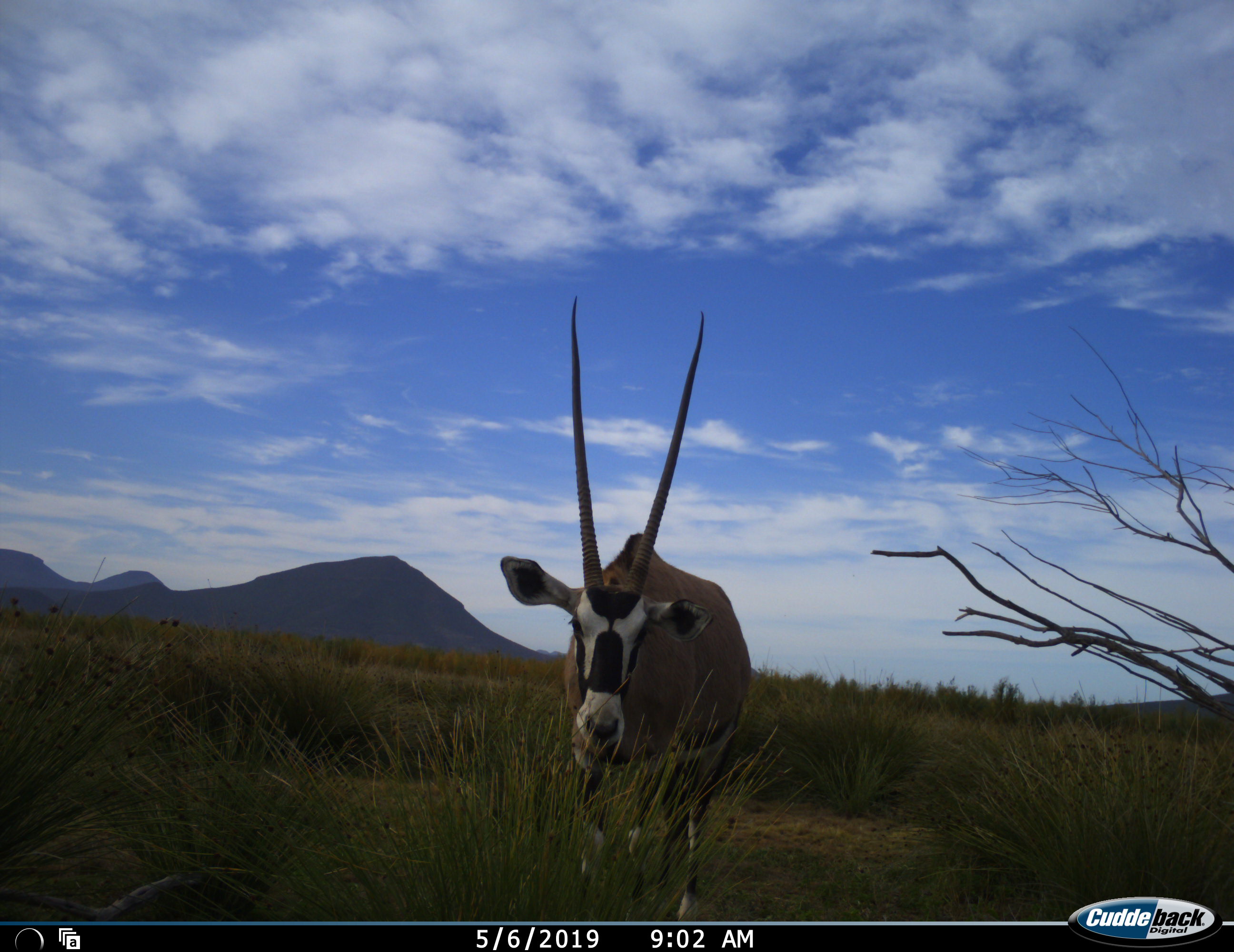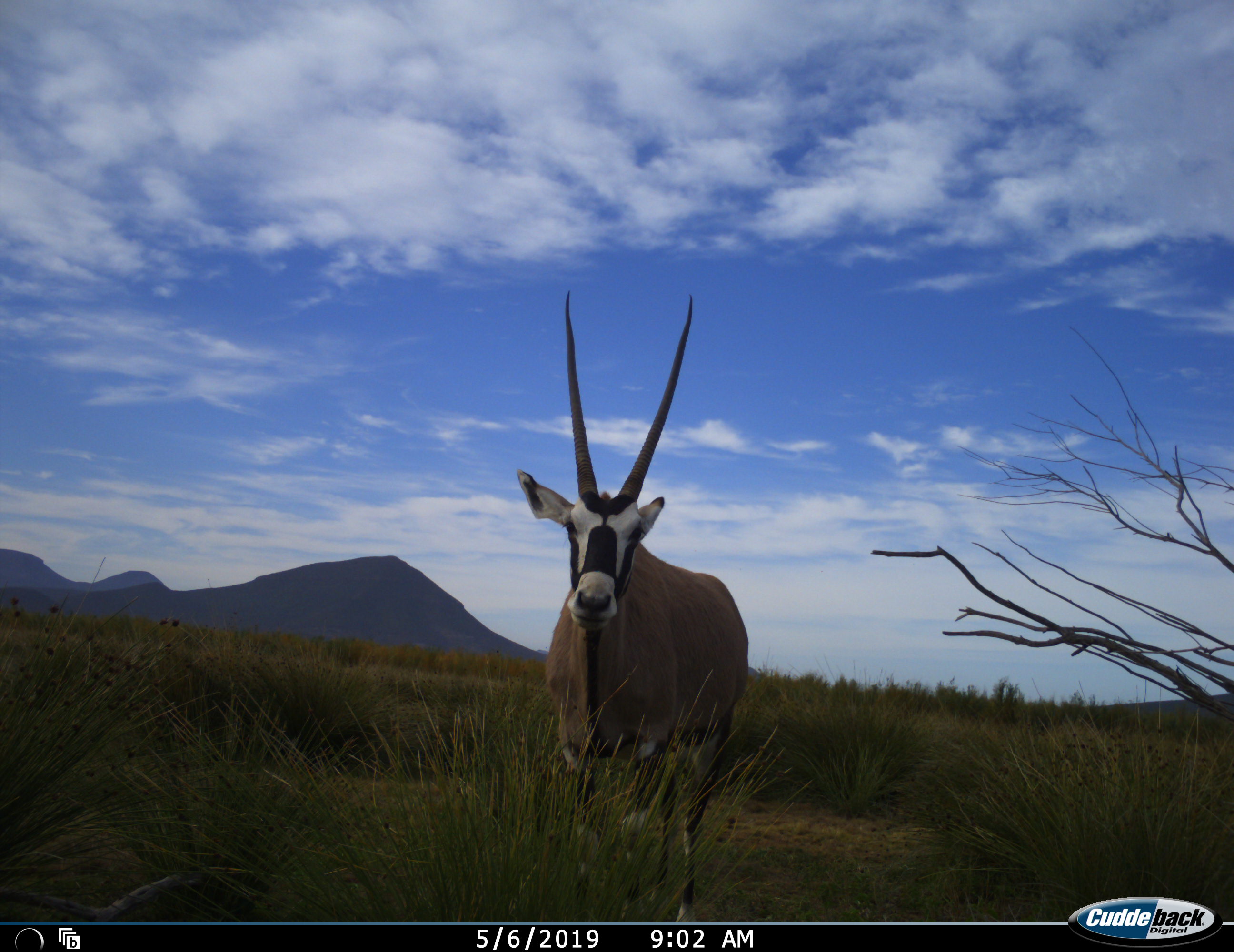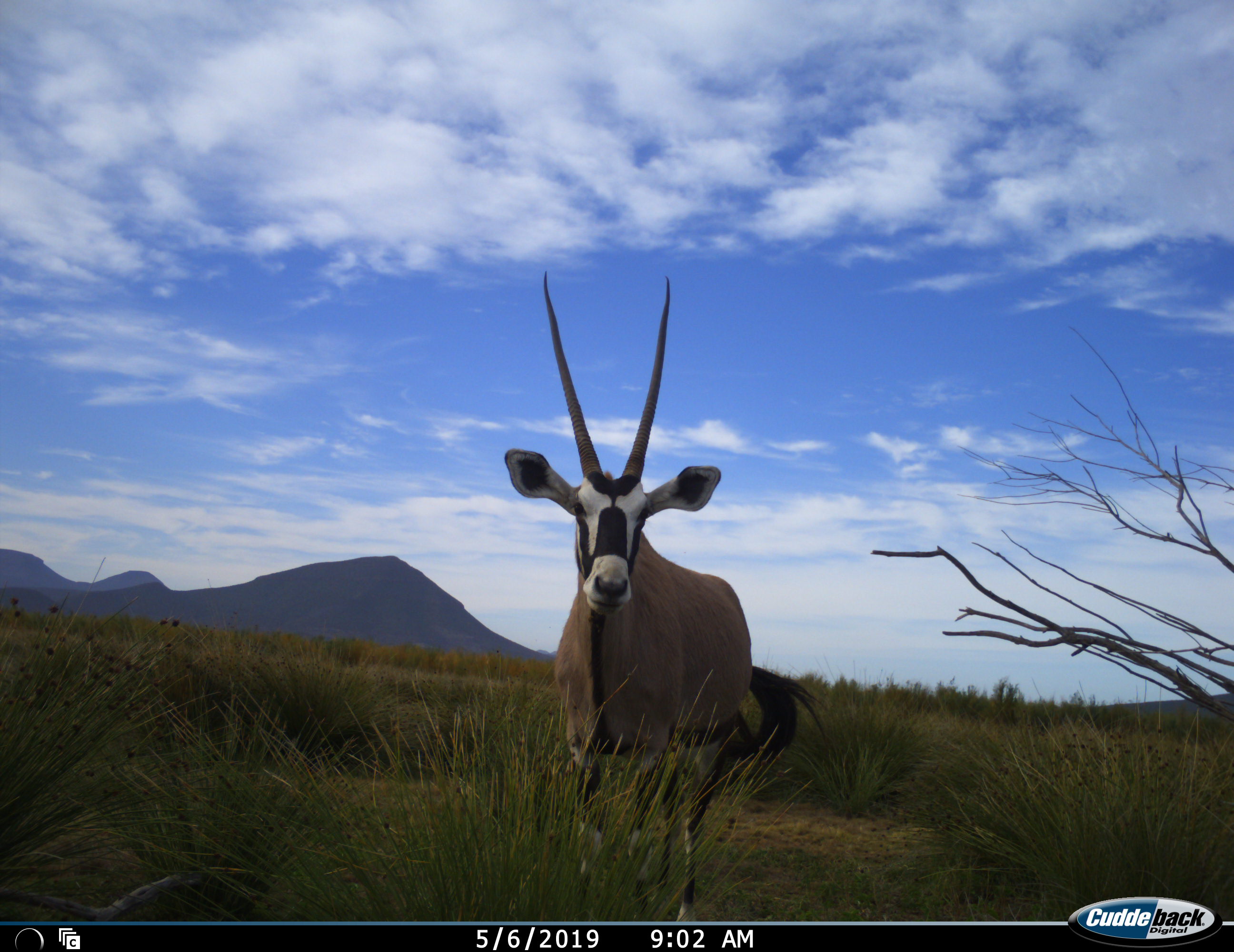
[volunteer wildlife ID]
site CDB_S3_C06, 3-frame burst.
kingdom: Animalia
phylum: Chordata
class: Mammalia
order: Artiodactyla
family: Bovidae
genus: Oryx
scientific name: Oryx gazella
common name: gemsbok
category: oryx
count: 1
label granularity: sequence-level